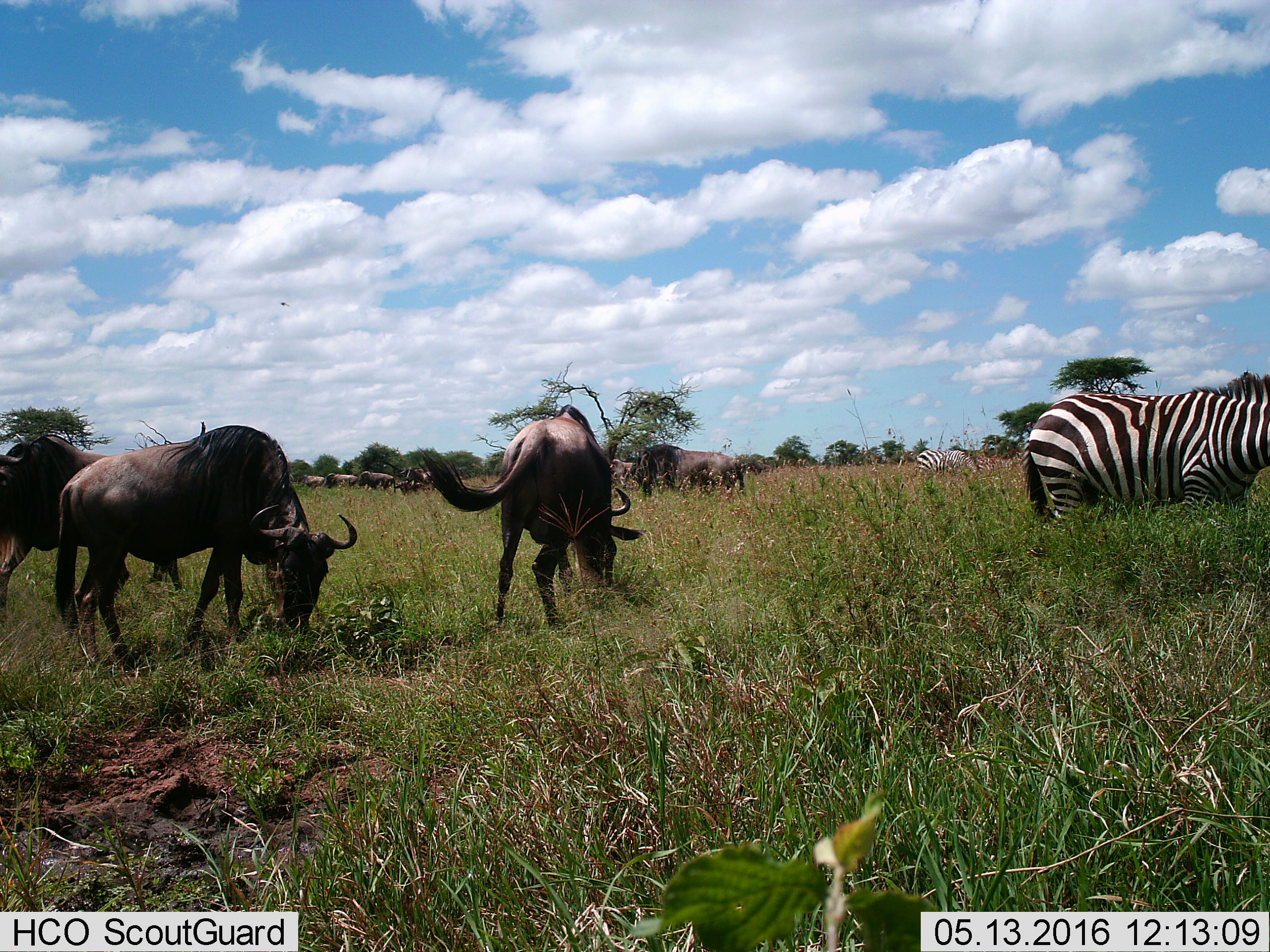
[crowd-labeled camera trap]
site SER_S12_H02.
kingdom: Animalia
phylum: Chordata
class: Mammalia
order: Artiodactyla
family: Bovidae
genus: Connochaetes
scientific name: Connochaetes taurinus taurinus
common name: blue wildebeest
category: wildebeestblue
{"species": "wildebeestblue (blue wildebeest) (Connochaetes taurinus taurinus)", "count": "11-50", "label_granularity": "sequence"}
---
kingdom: Animalia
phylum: Chordata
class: Mammalia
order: Perissodactyla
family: Equidae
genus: Equus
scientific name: Equus quagga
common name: plains zebra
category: zebraplains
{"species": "zebraplains (plains zebra) (Equus quagga)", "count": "3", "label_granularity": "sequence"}